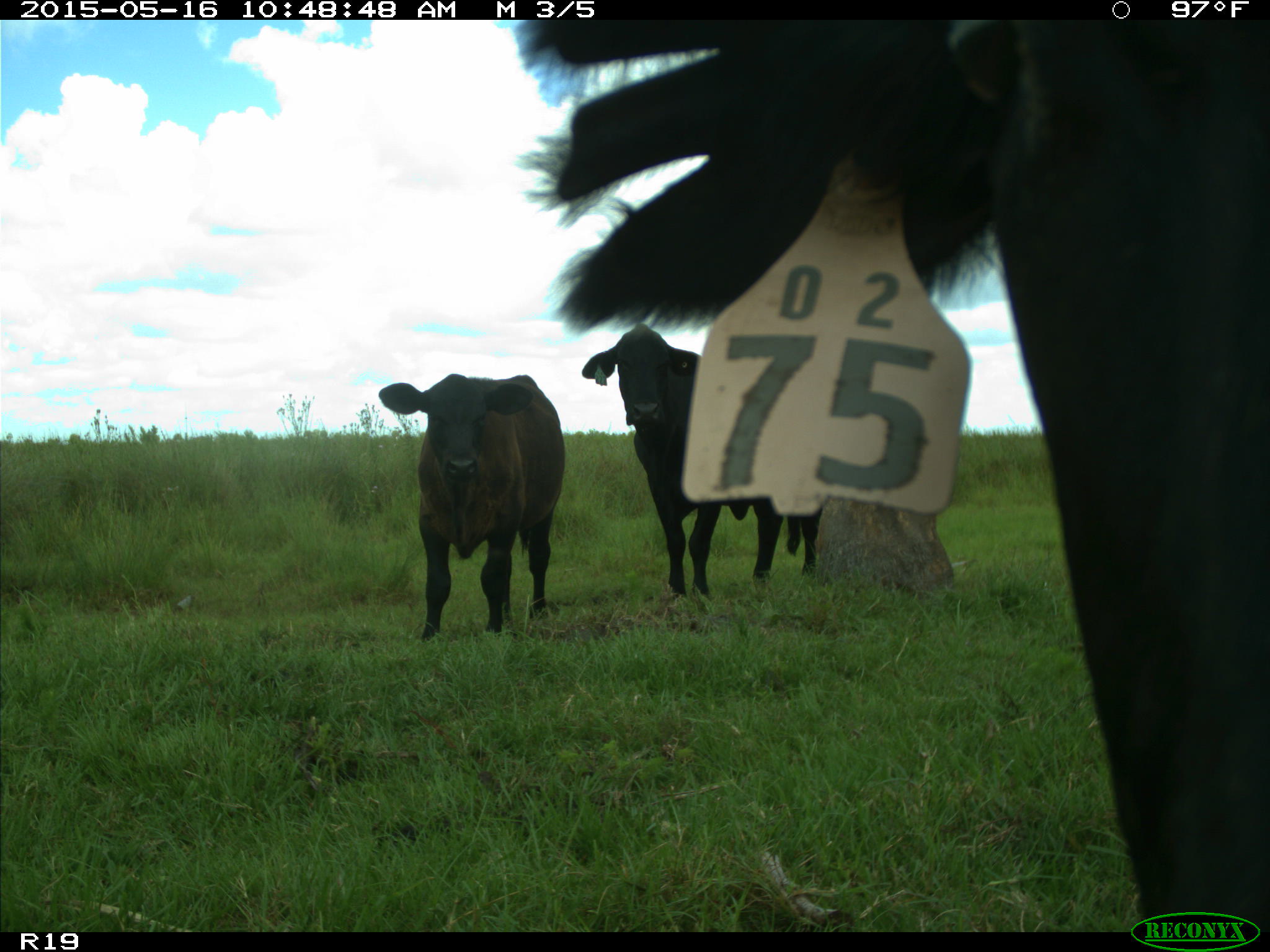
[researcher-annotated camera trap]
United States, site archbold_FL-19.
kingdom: Animalia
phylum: Chordata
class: Mammalia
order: Artiodactyla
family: Bovidae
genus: Bos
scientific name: Bos taurus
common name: domestic cow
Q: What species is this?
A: Bos taurus (domestic cow).